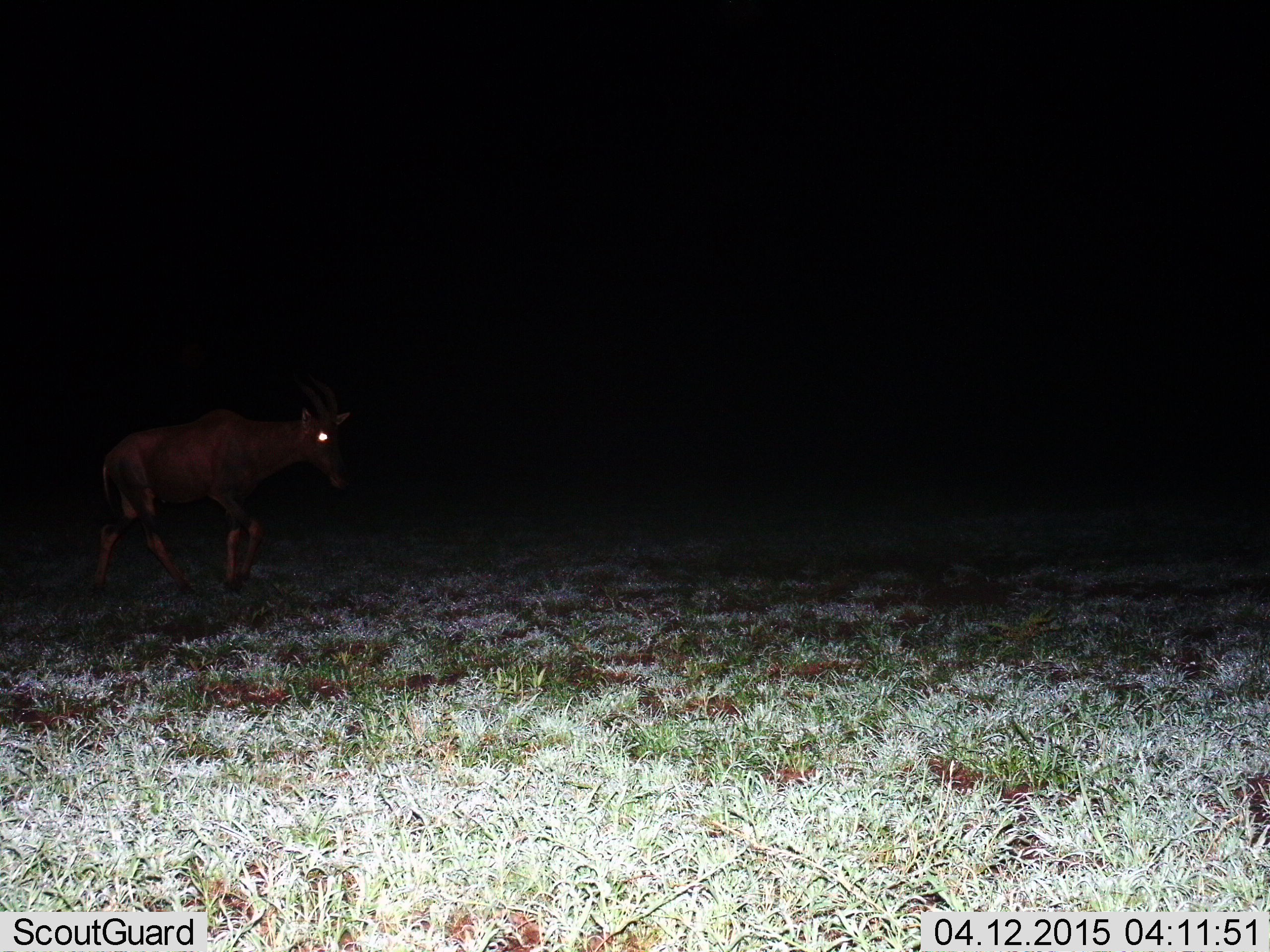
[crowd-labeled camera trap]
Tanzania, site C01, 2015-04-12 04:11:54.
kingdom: Animalia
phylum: Chordata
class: Mammalia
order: Artiodactyla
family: Bovidae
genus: Damaliscus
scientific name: Damaliscus lunatus jimela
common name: topi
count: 1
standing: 20%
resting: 0%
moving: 80%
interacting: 0%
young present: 0%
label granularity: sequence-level